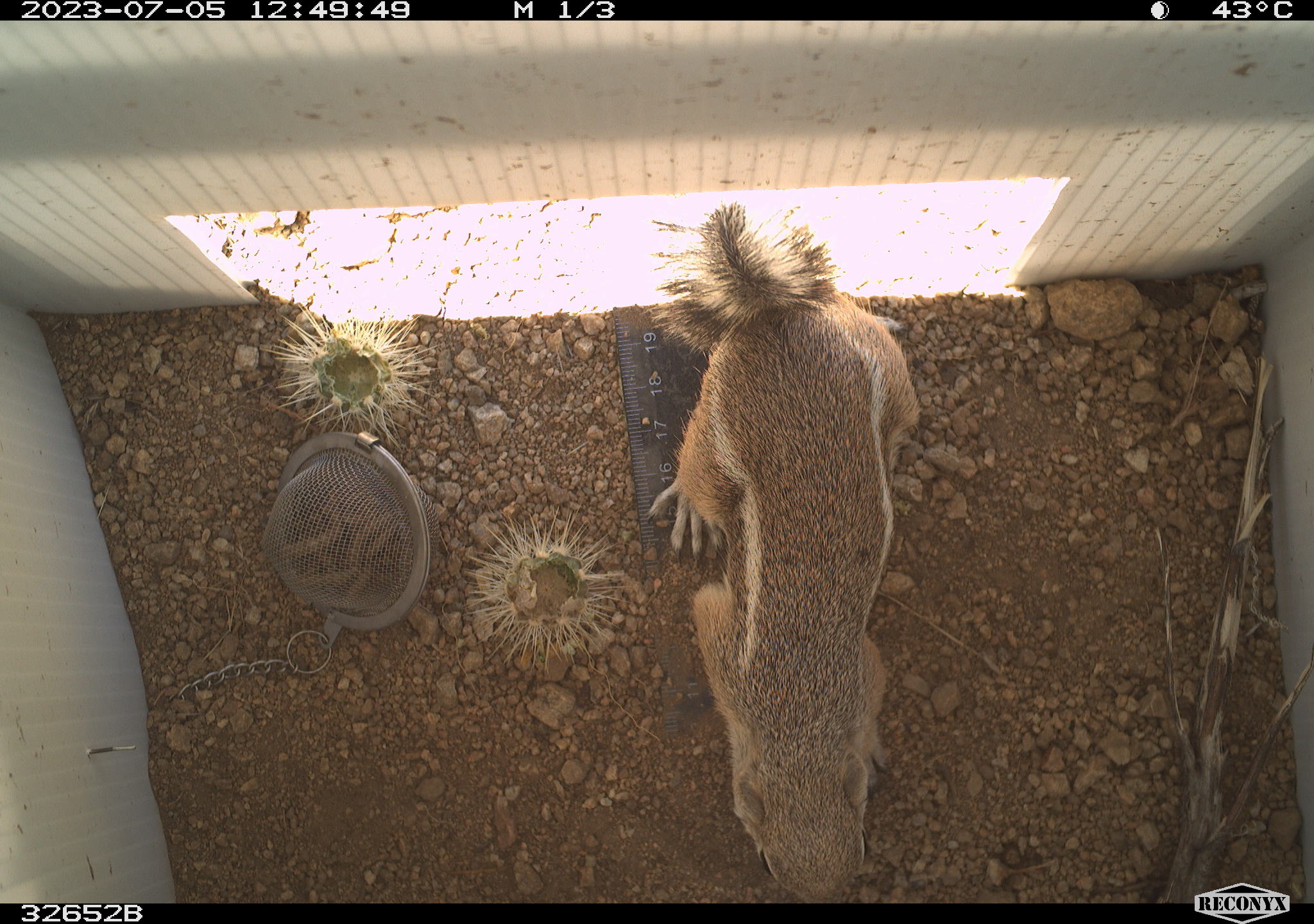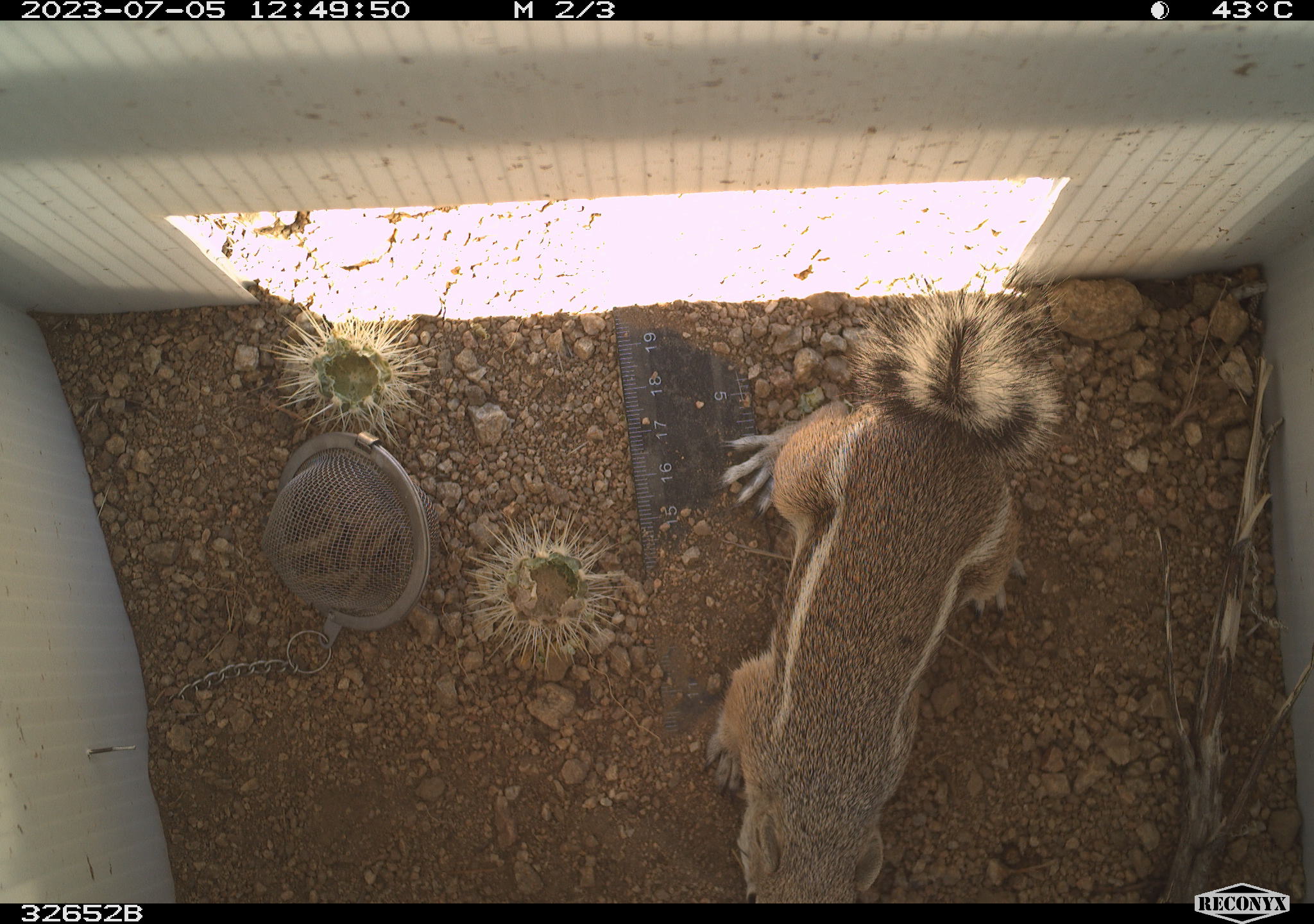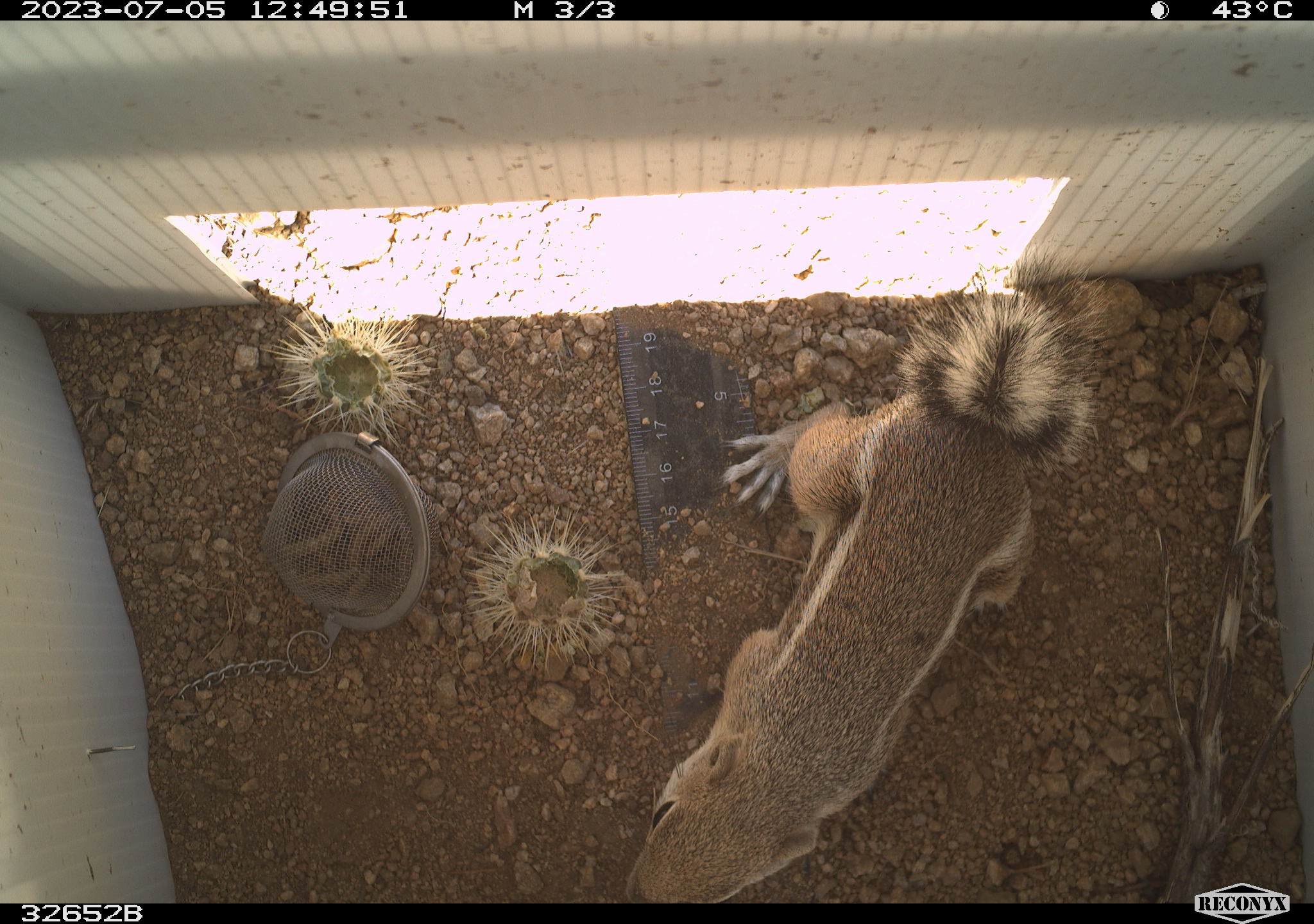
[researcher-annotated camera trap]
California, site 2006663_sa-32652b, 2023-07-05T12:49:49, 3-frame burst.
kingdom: Animalia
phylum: Chordata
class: Mammalia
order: Rodentia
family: Sciuridae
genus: Ammospermophilus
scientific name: Ammospermophilus leucurus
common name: white-tailed antelope squirrel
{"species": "white-tailed antelope squirrel (Ammospermophilus leucurus)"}